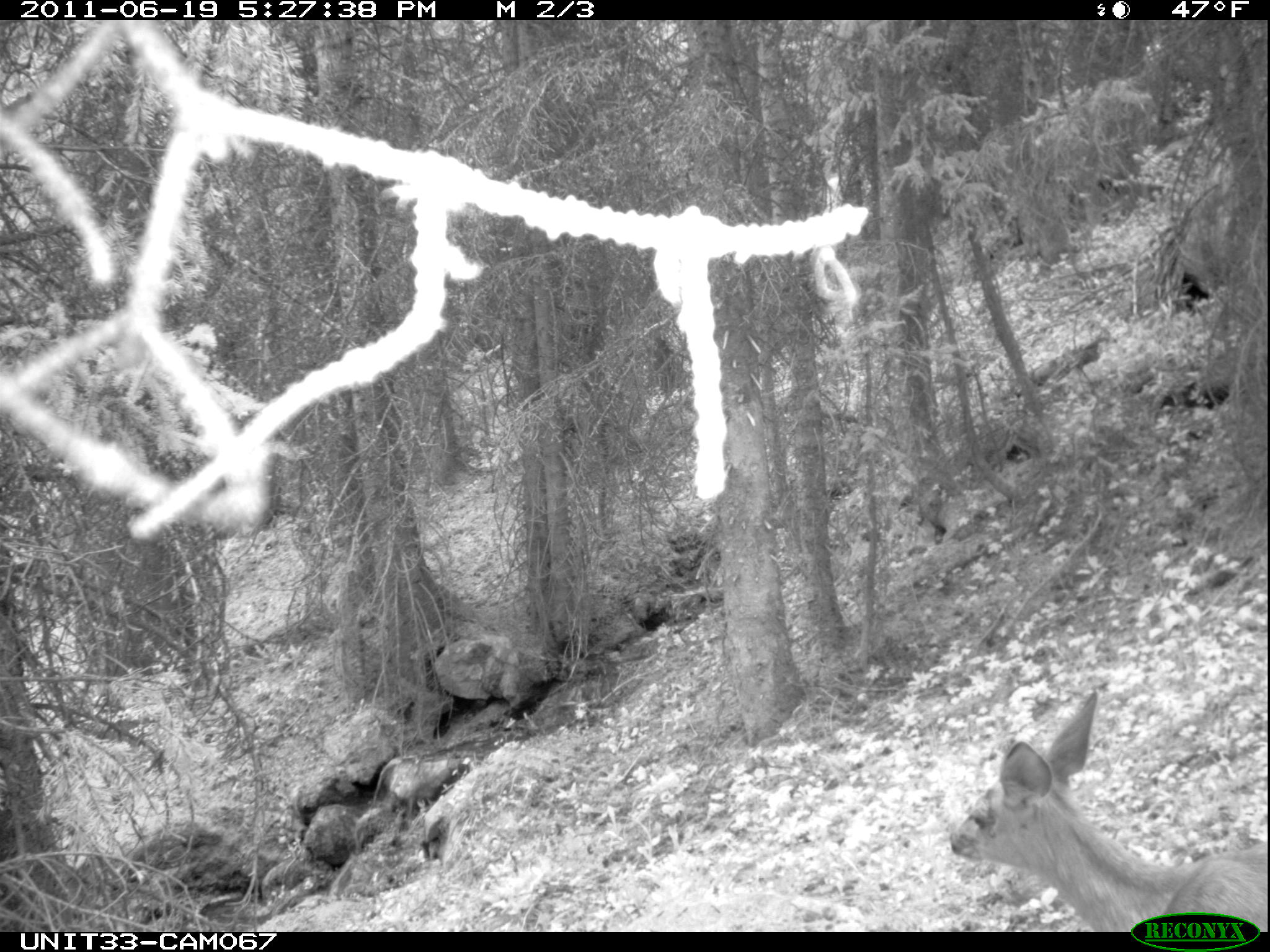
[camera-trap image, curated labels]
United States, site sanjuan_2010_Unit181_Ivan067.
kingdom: Animalia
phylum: Chordata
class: Mammalia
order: Artiodactyla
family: Cervidae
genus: Odocoileus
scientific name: Odocoileus hemionus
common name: mule deer